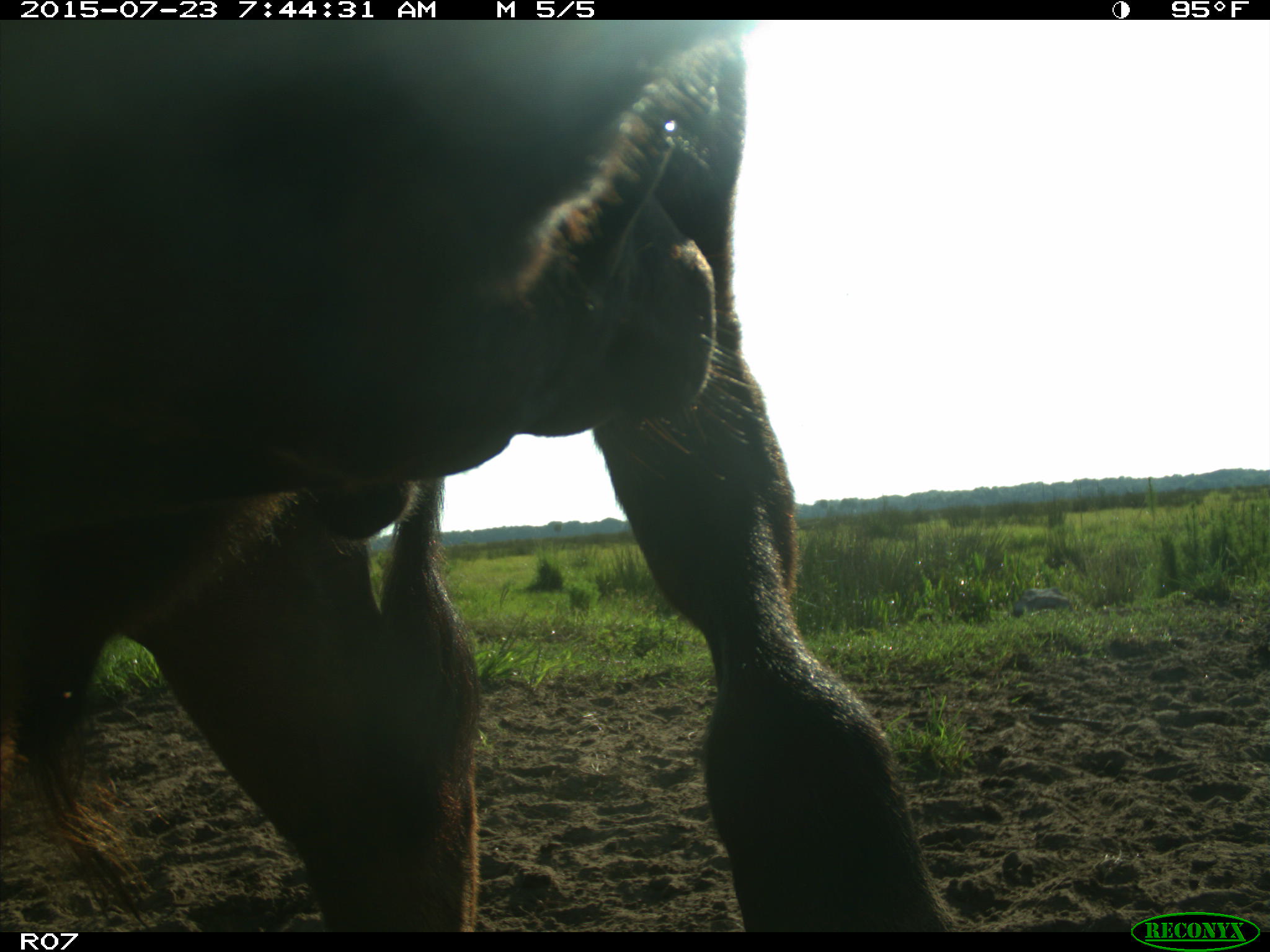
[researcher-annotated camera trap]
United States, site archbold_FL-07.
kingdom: Animalia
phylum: Chordata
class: Mammalia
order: Artiodactyla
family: Bovidae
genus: Bos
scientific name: Bos taurus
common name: domestic cow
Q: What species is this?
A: Bos taurus (domestic cow).